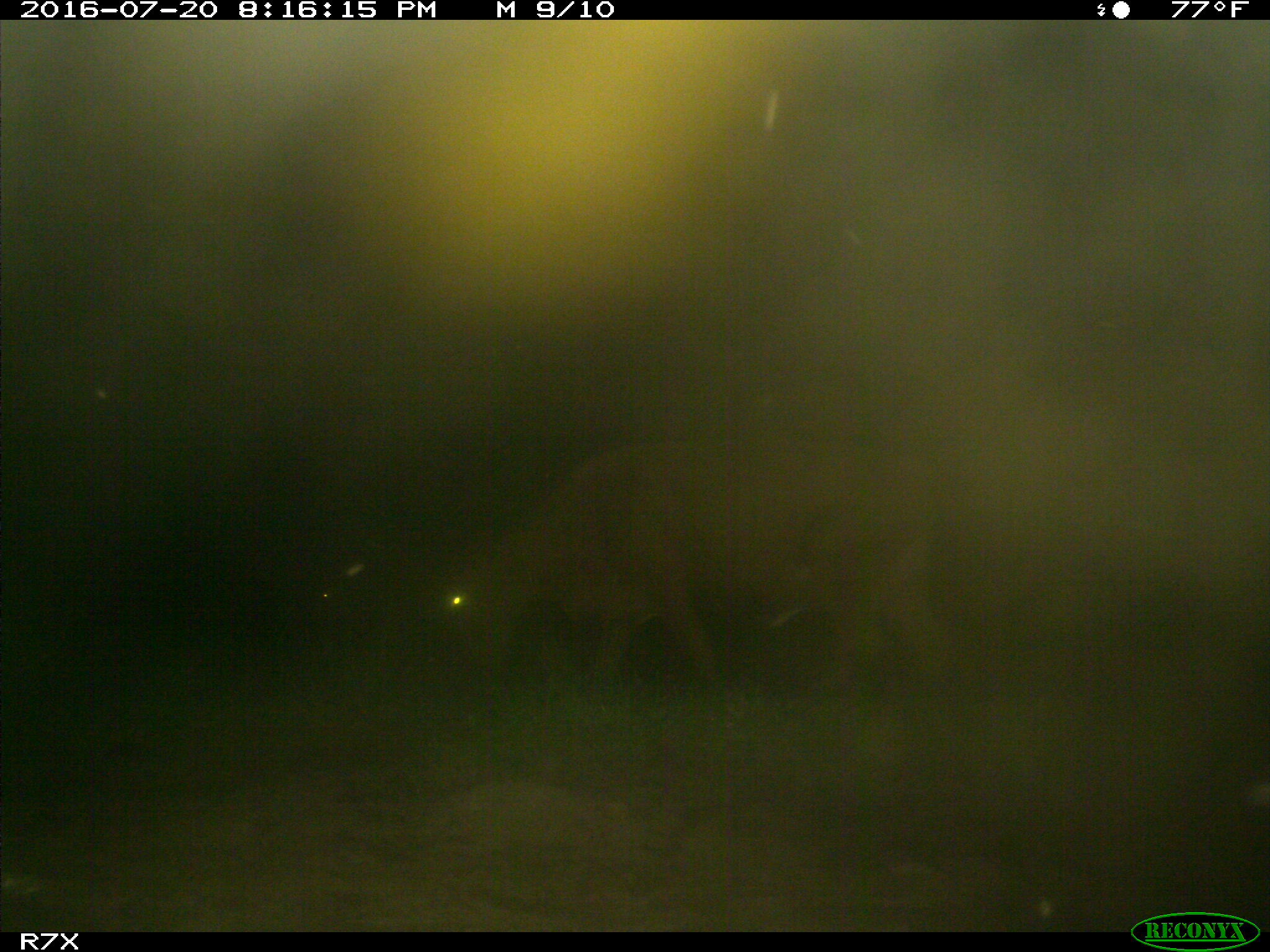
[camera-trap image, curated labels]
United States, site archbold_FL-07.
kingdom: Animalia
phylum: Chordata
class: Mammalia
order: Artiodactyla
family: Bovidae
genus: Bos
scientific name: Bos taurus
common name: domestic cow